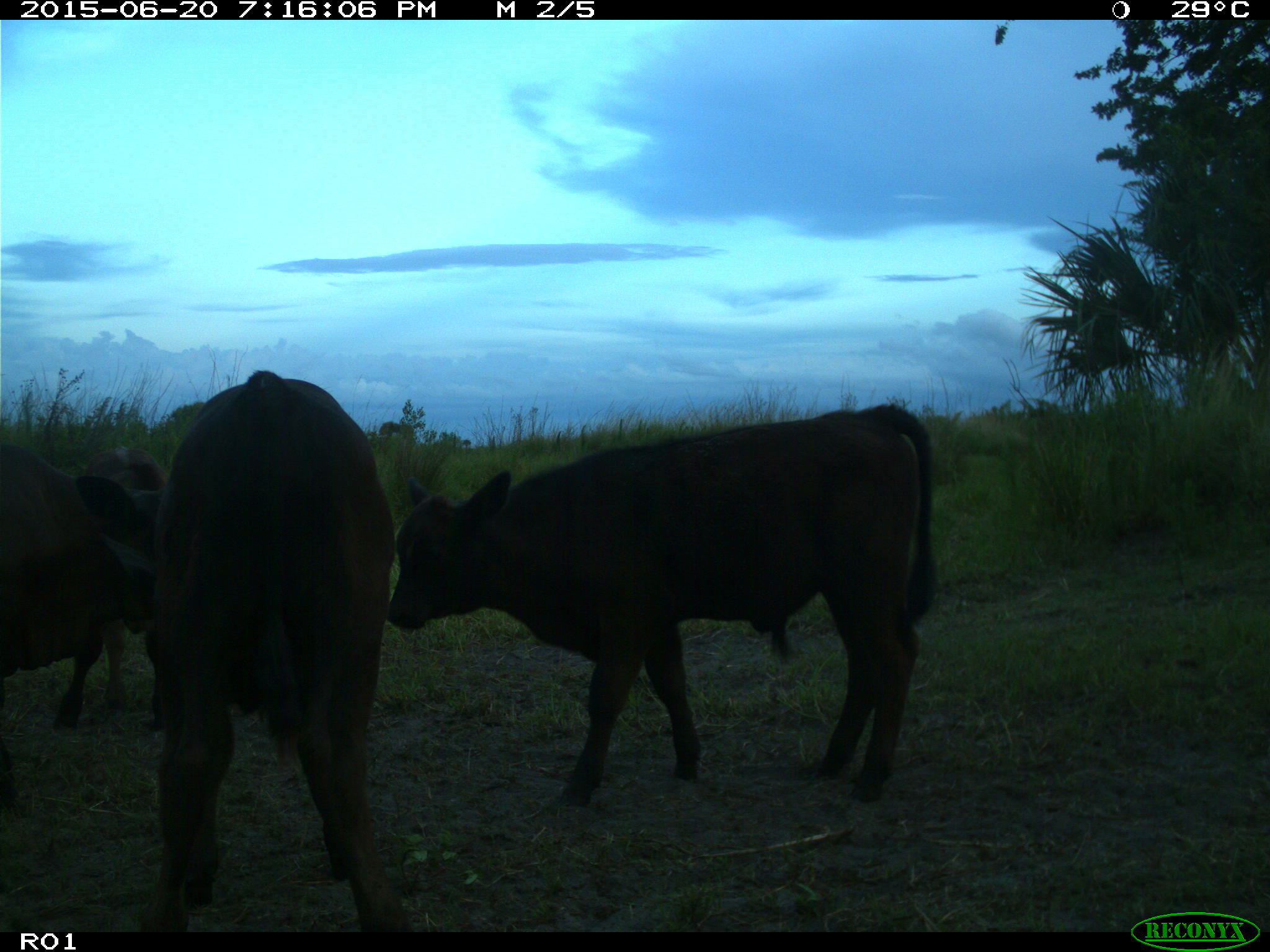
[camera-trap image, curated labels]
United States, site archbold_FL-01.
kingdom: Animalia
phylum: Chordata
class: Mammalia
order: Artiodactyla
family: Bovidae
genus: Bos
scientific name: Bos taurus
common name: domestic cow